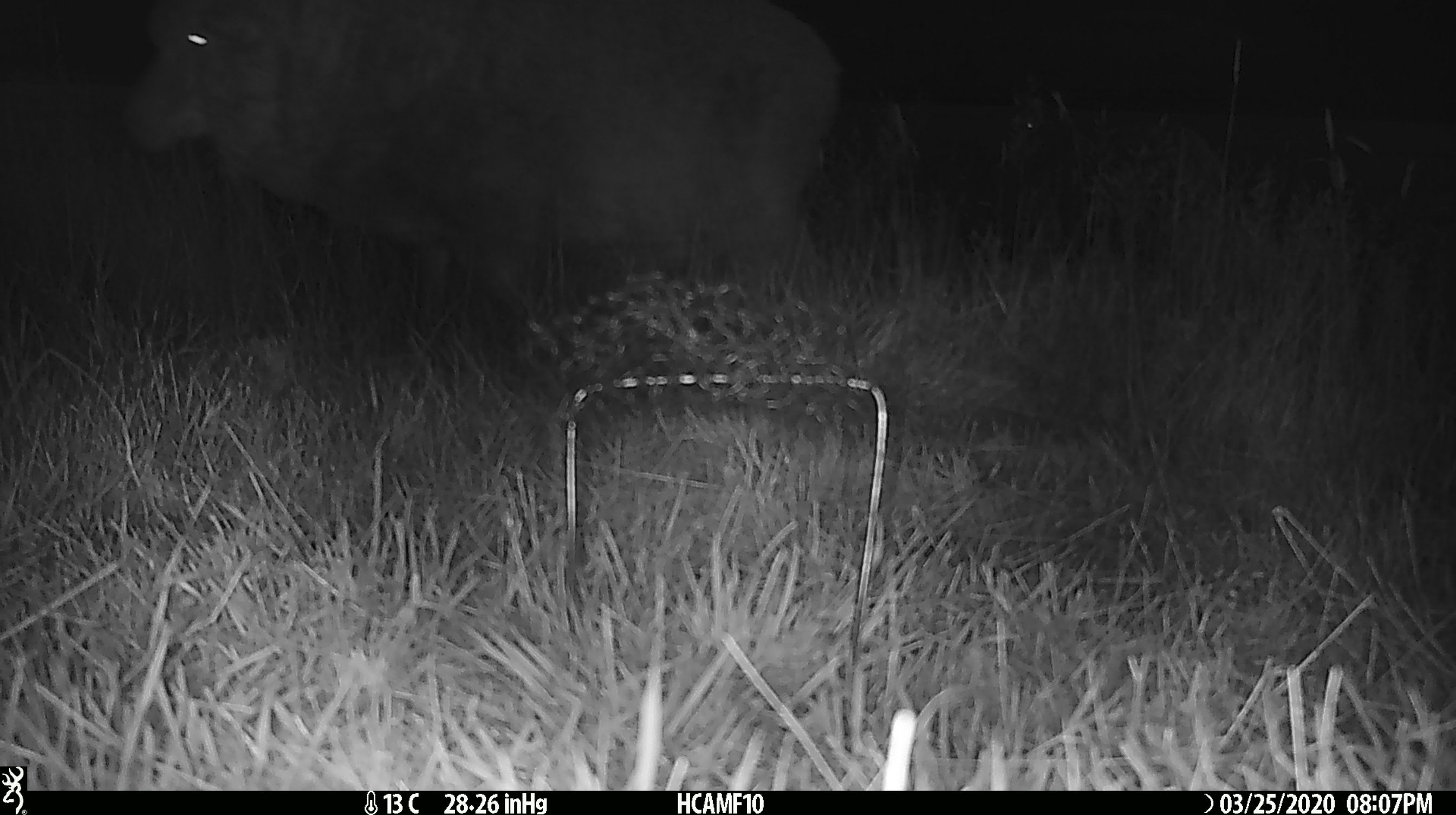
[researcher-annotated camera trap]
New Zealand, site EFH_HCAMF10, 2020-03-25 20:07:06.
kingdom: Animalia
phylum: Chordata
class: Mammalia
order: Artiodactyla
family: Bovidae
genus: Ovis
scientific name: Ovis aries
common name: domestic sheep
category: sheep